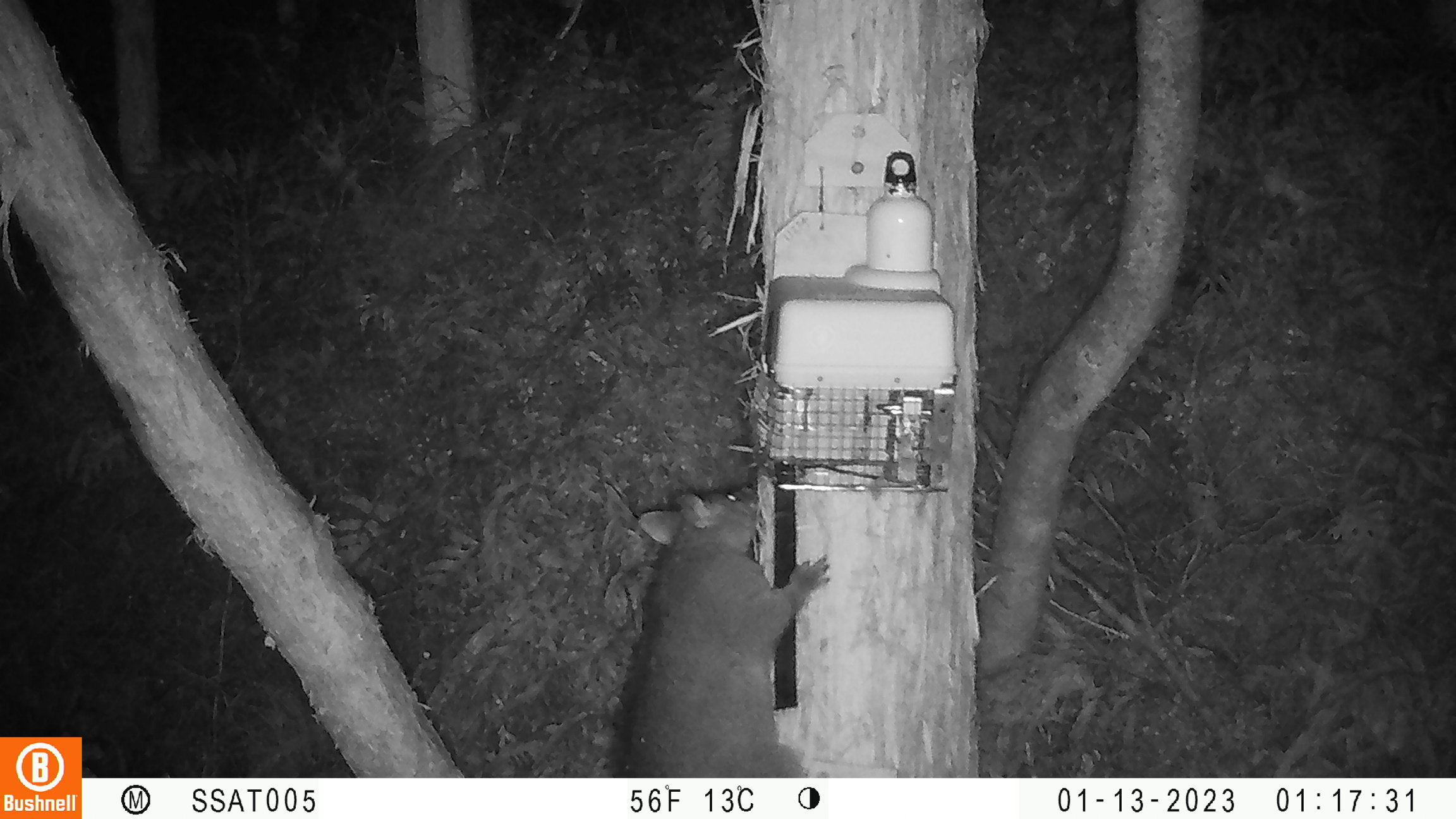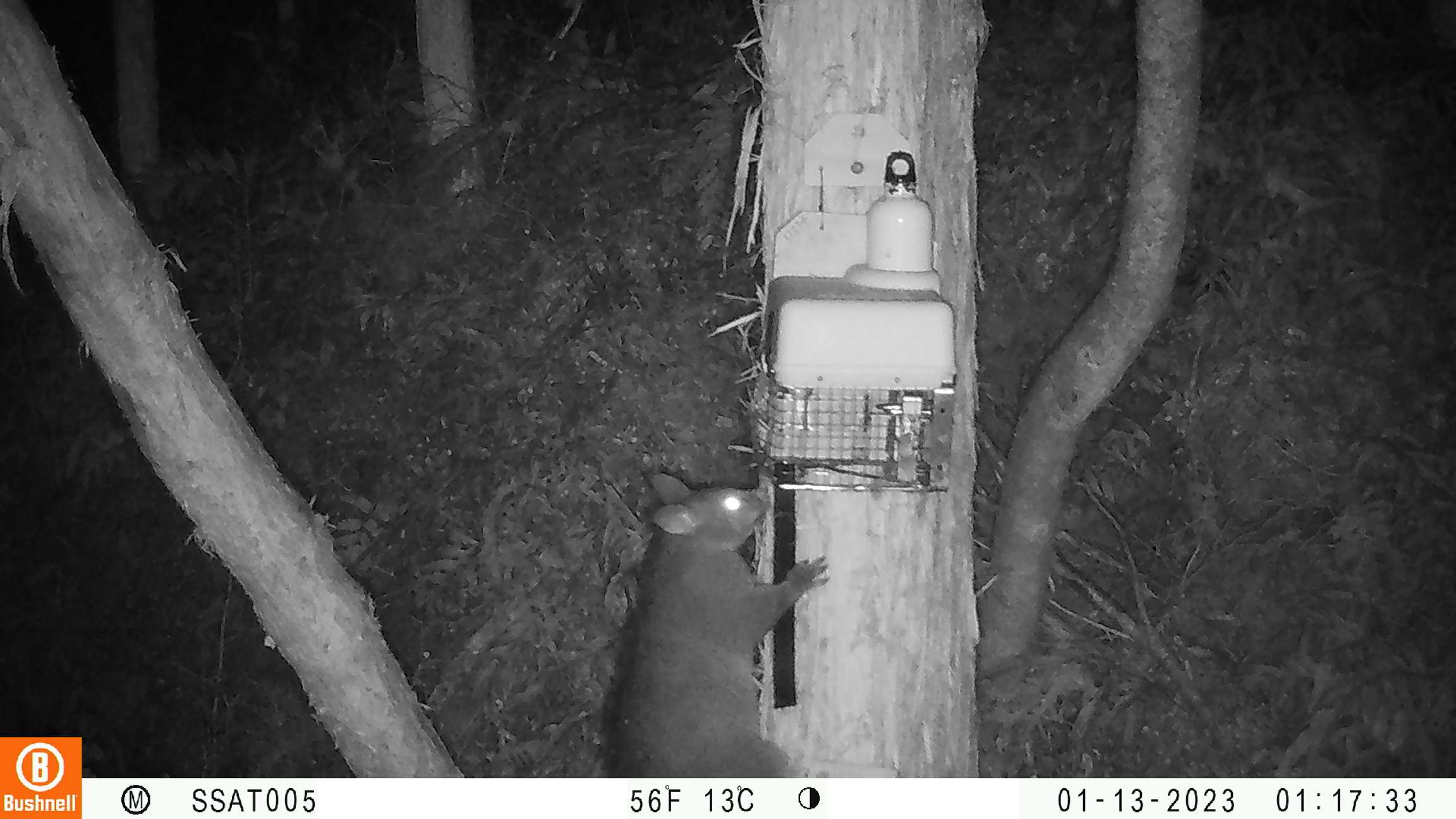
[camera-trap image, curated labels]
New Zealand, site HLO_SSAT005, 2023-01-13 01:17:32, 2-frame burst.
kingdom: Animalia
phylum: Chordata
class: Mammalia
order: Diprotodontia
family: Phalangeridae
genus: Trichosurus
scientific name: Trichosurus vulpecula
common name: common brushtail possum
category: possum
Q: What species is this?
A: Possum (common brushtail possum) (Trichosurus vulpecula).